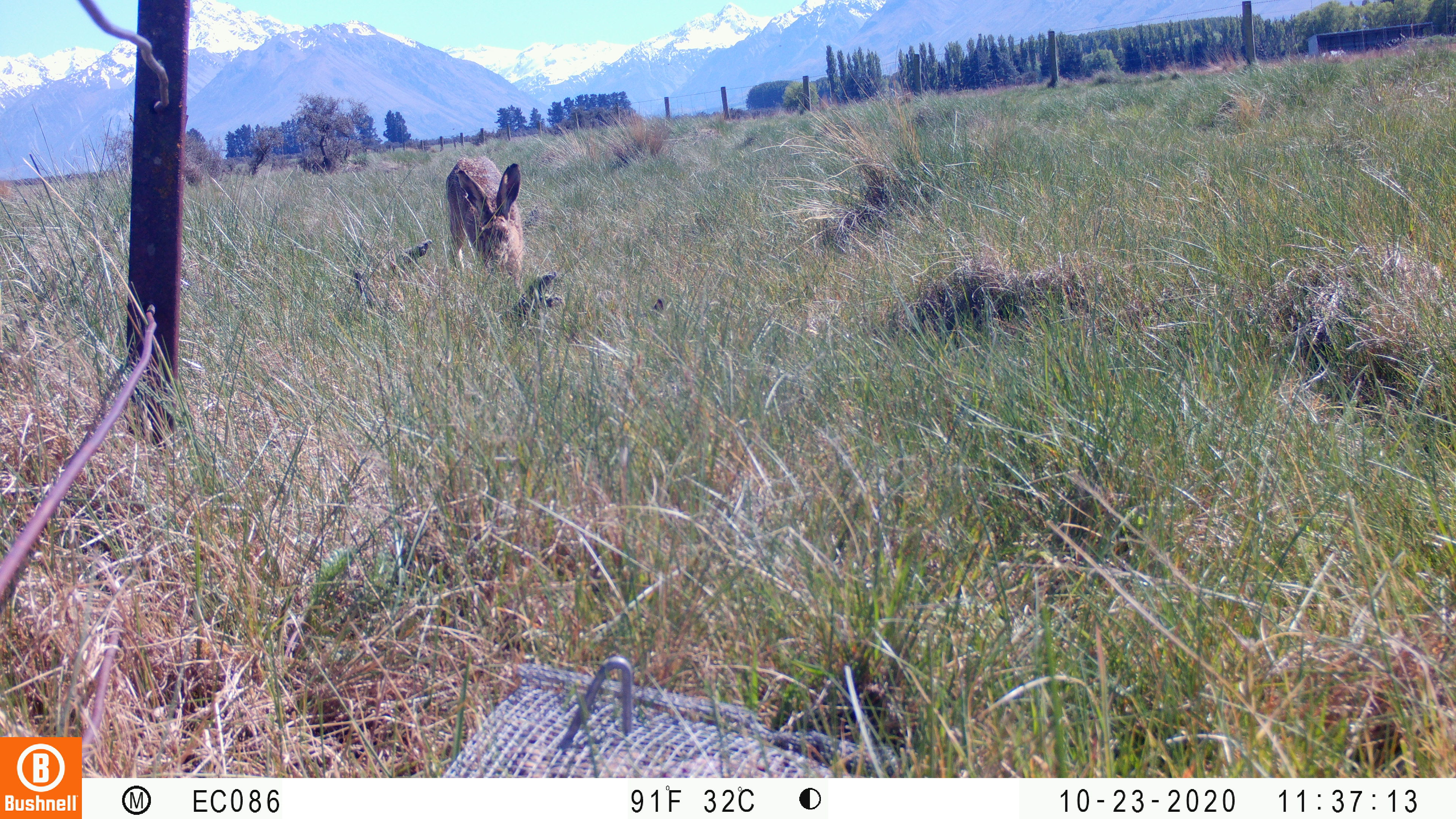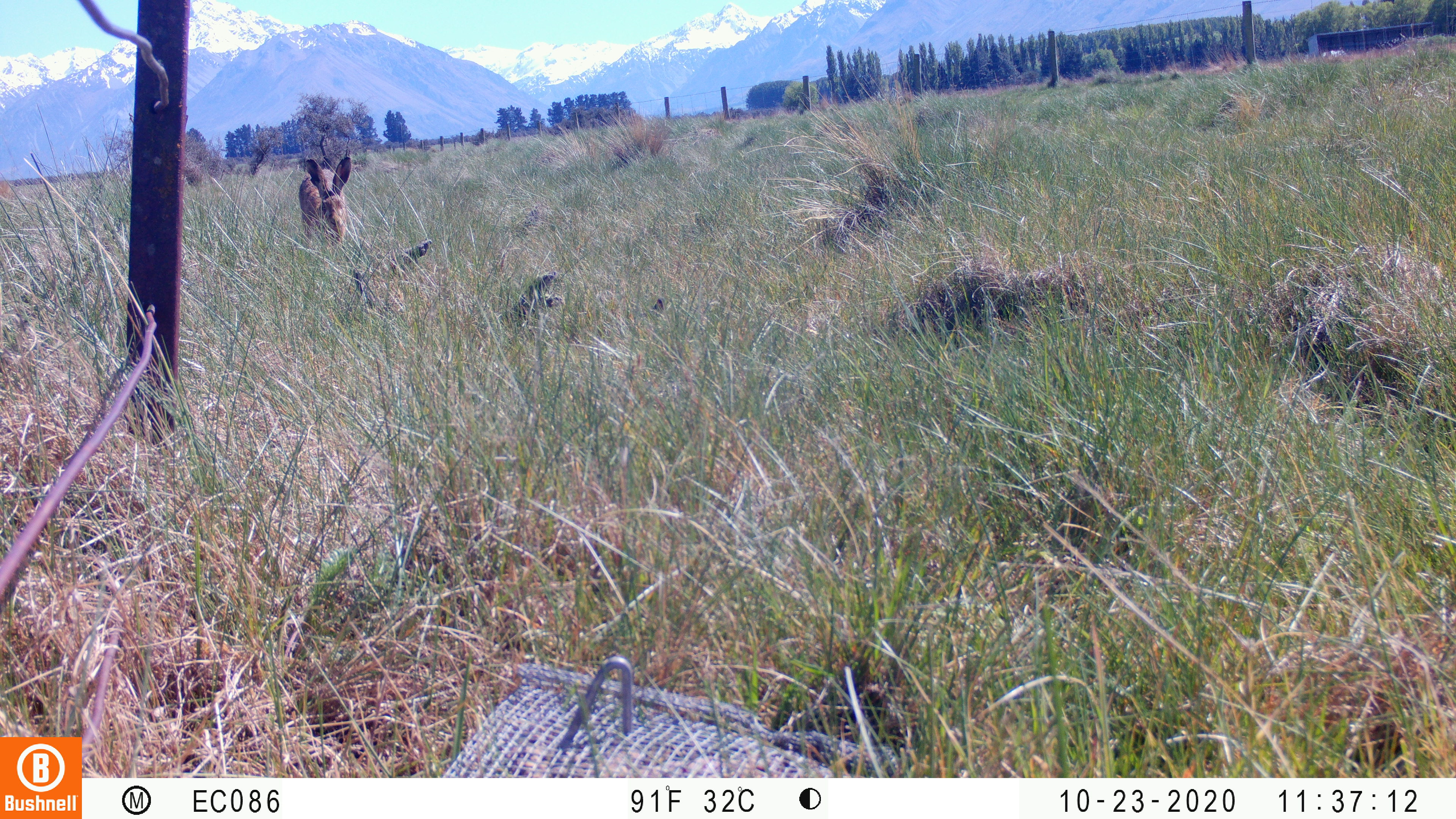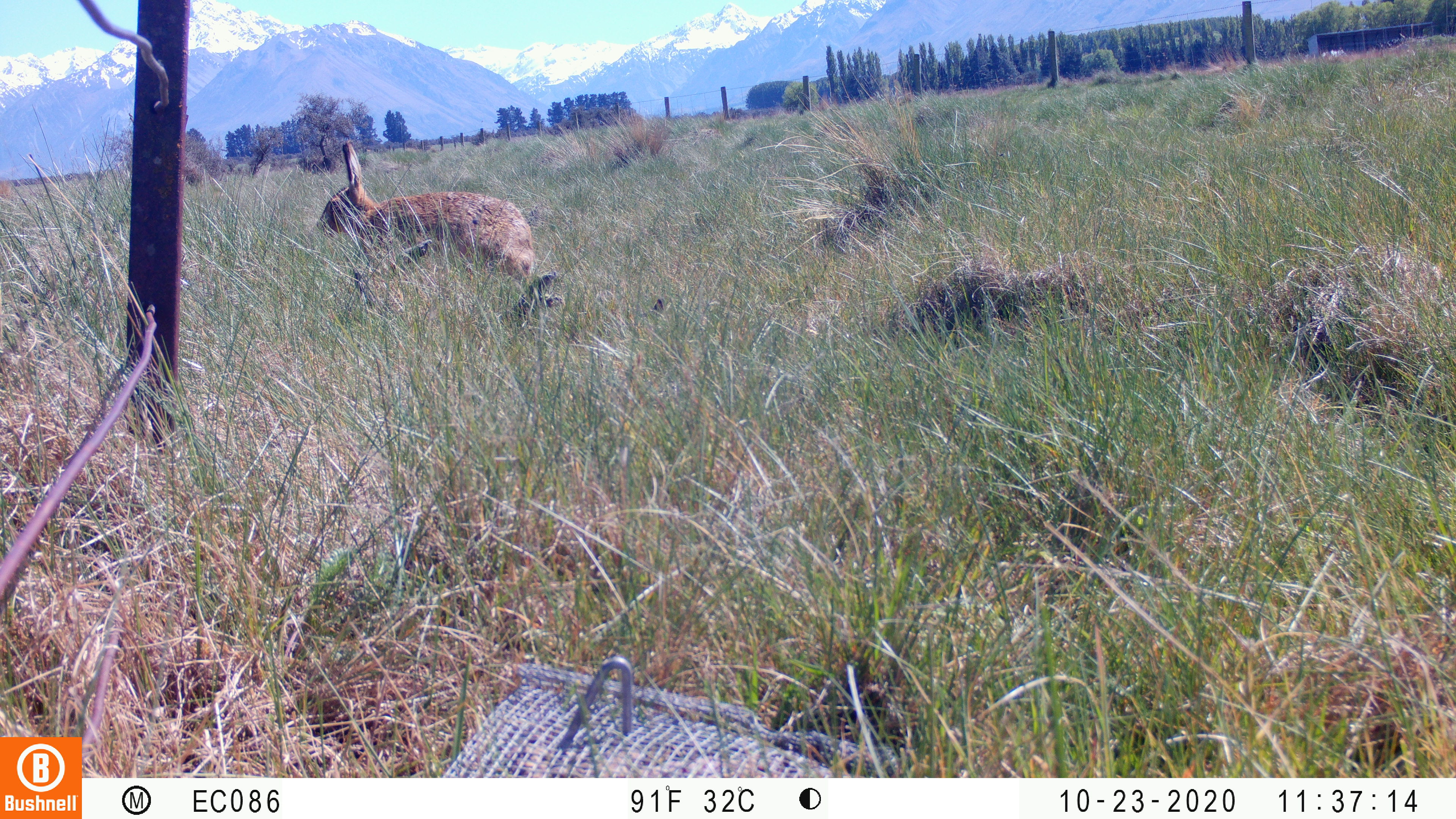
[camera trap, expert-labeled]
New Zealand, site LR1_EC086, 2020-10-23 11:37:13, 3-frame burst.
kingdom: Animalia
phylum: Chordata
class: Mammalia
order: Lagomorpha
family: Leporidae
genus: Lepus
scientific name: Lepus europaeus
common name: brown hare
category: hare